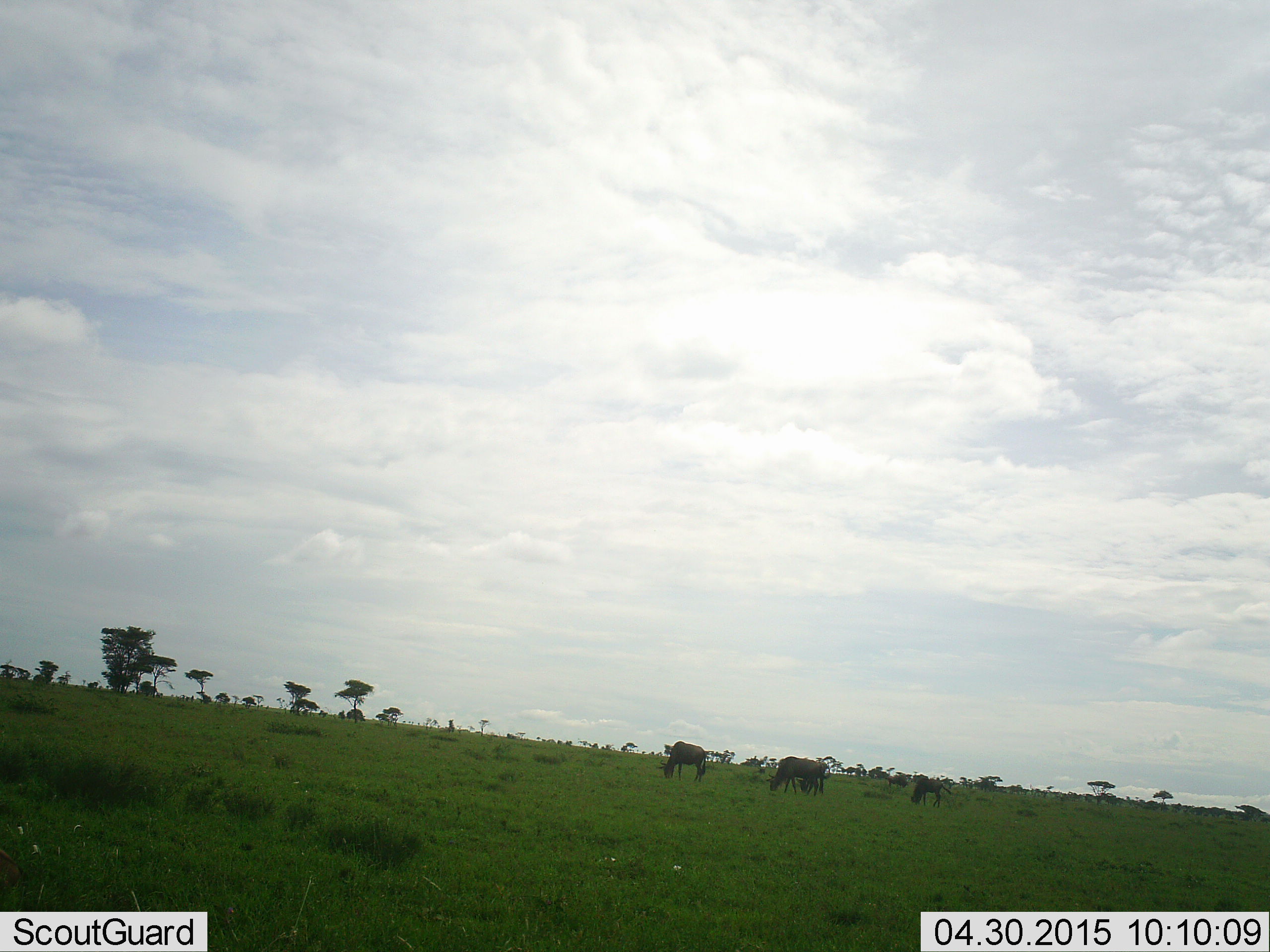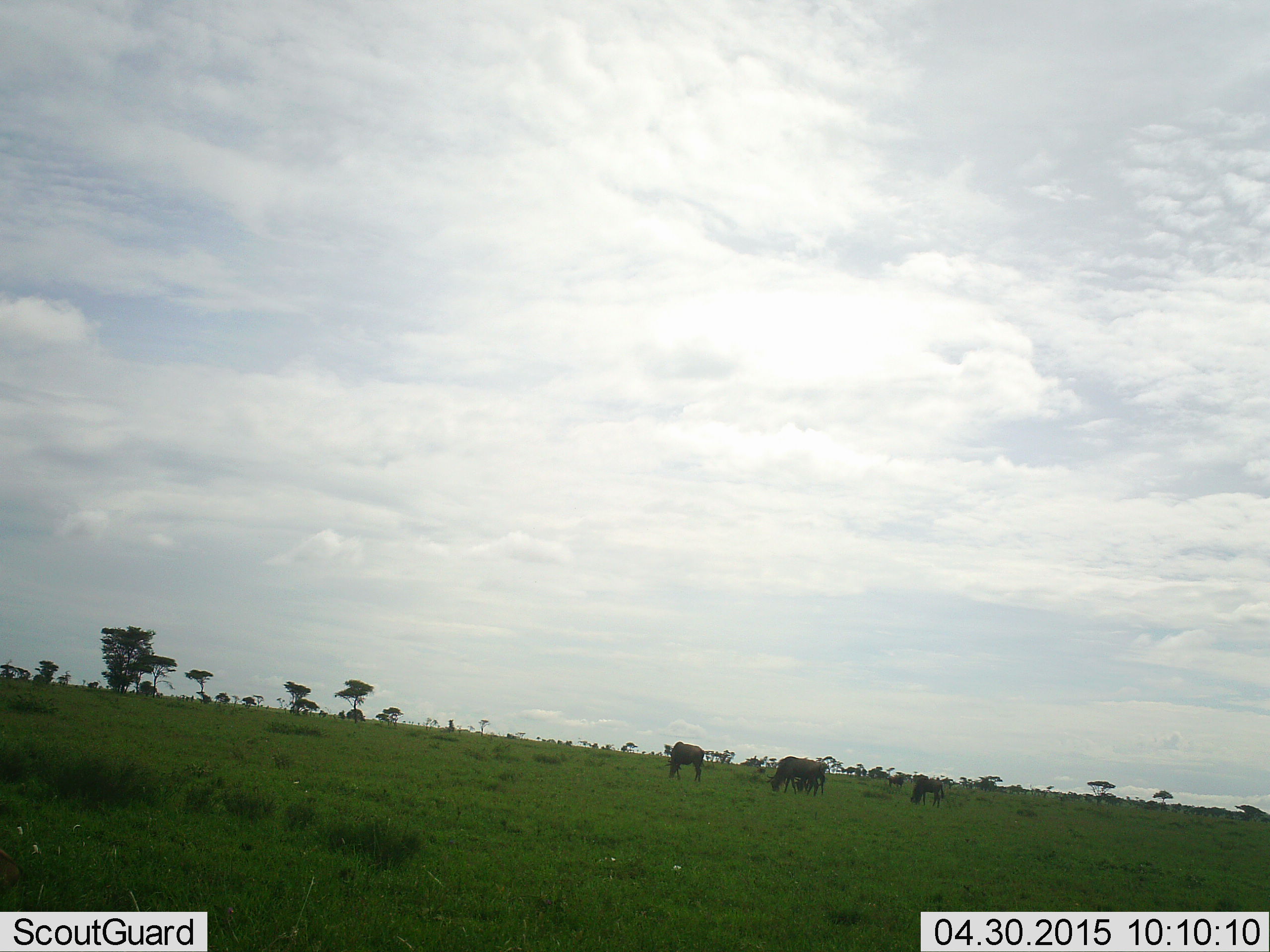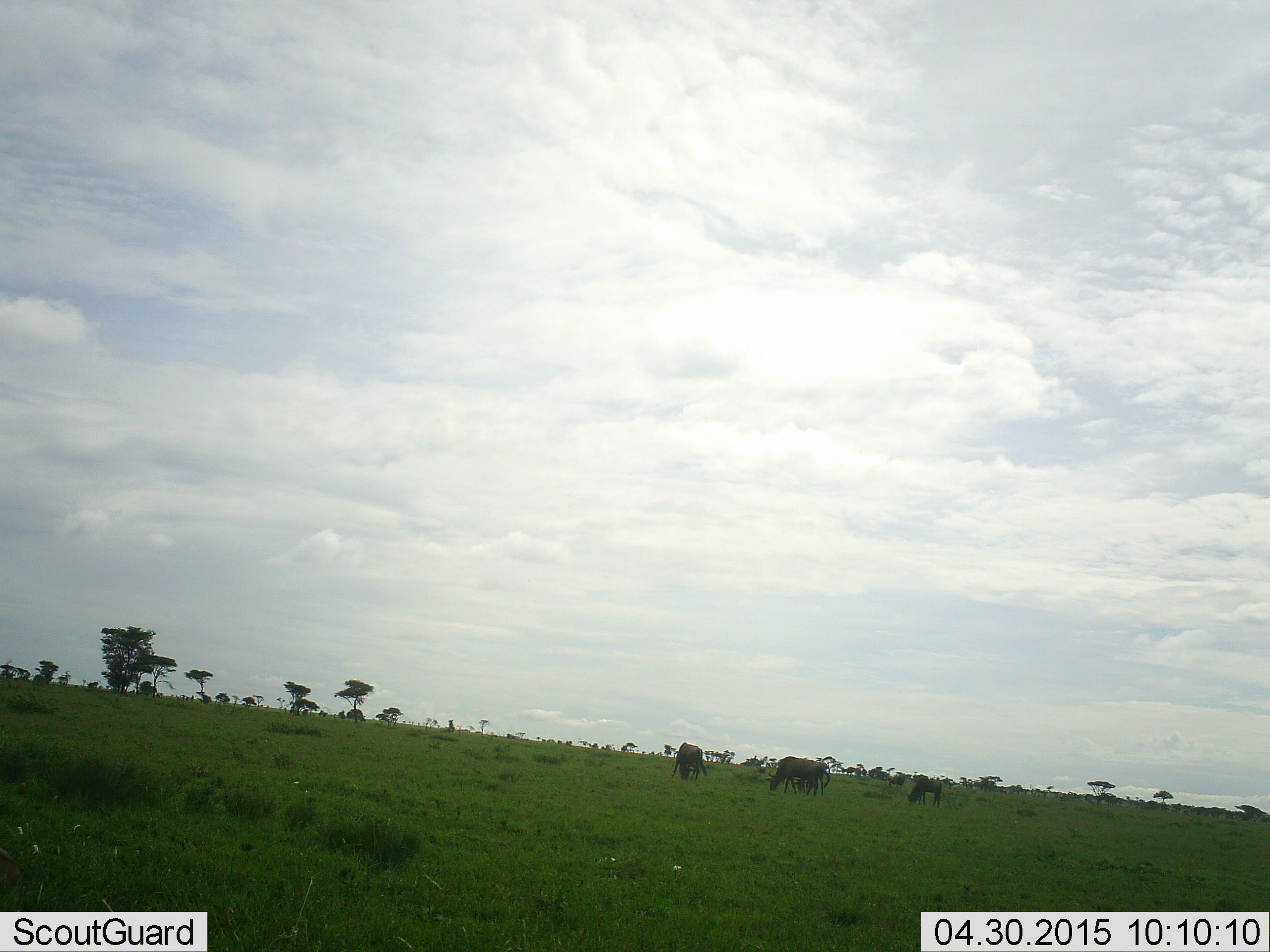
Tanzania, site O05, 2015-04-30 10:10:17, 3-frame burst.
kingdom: Animalia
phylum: Chordata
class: Mammalia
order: Artiodactyla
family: Bovidae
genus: Connochaetes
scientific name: Connochaetes taurinus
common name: blue wildebeest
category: wildebeest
Wildebeest (blue wildebeest) (Connochaetes taurinus), count 4. Behavior (volunteer vote fractions): standing 40%, resting 0%, moving 20%, interacting 0%. Young present (vote fraction): 30%. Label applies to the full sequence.